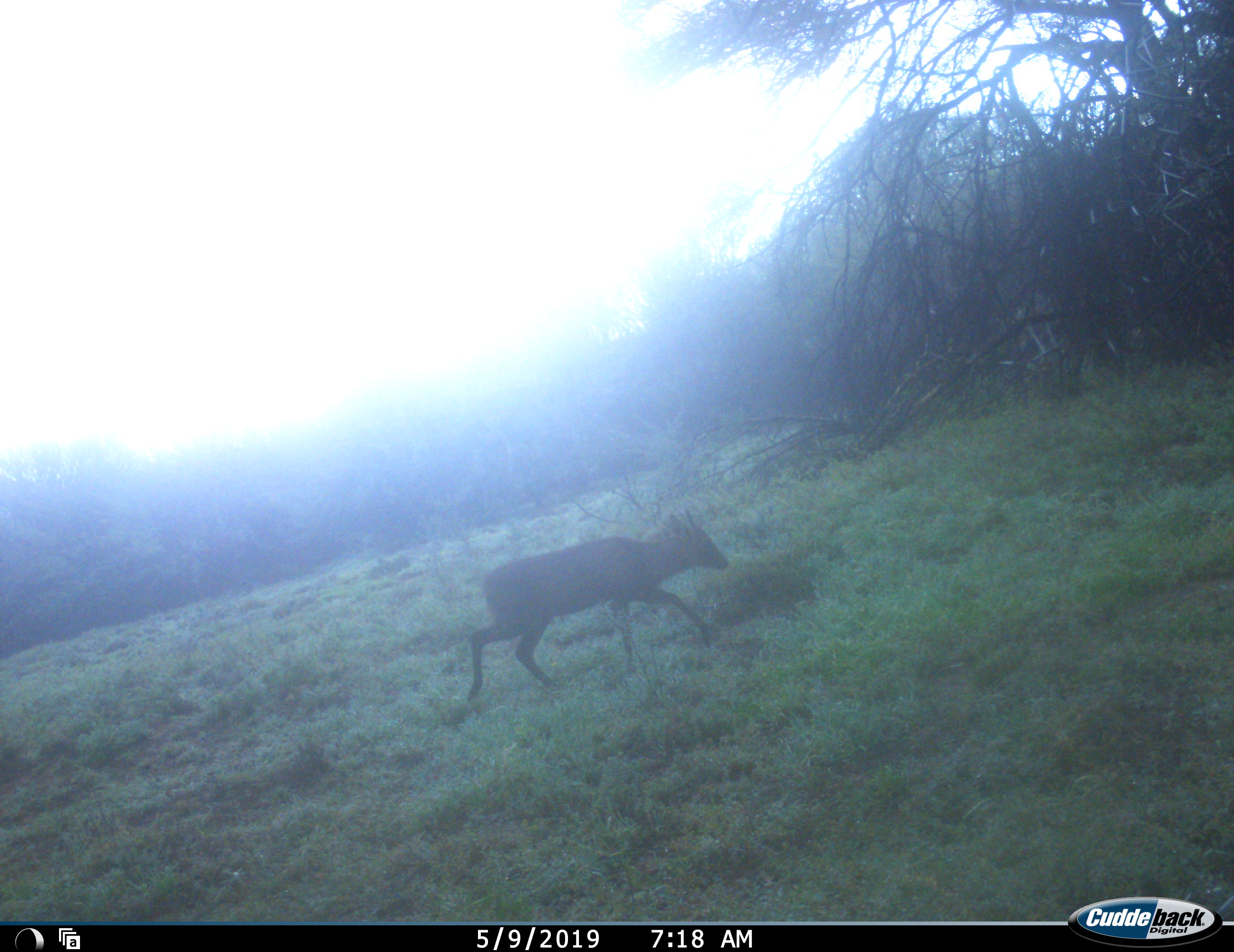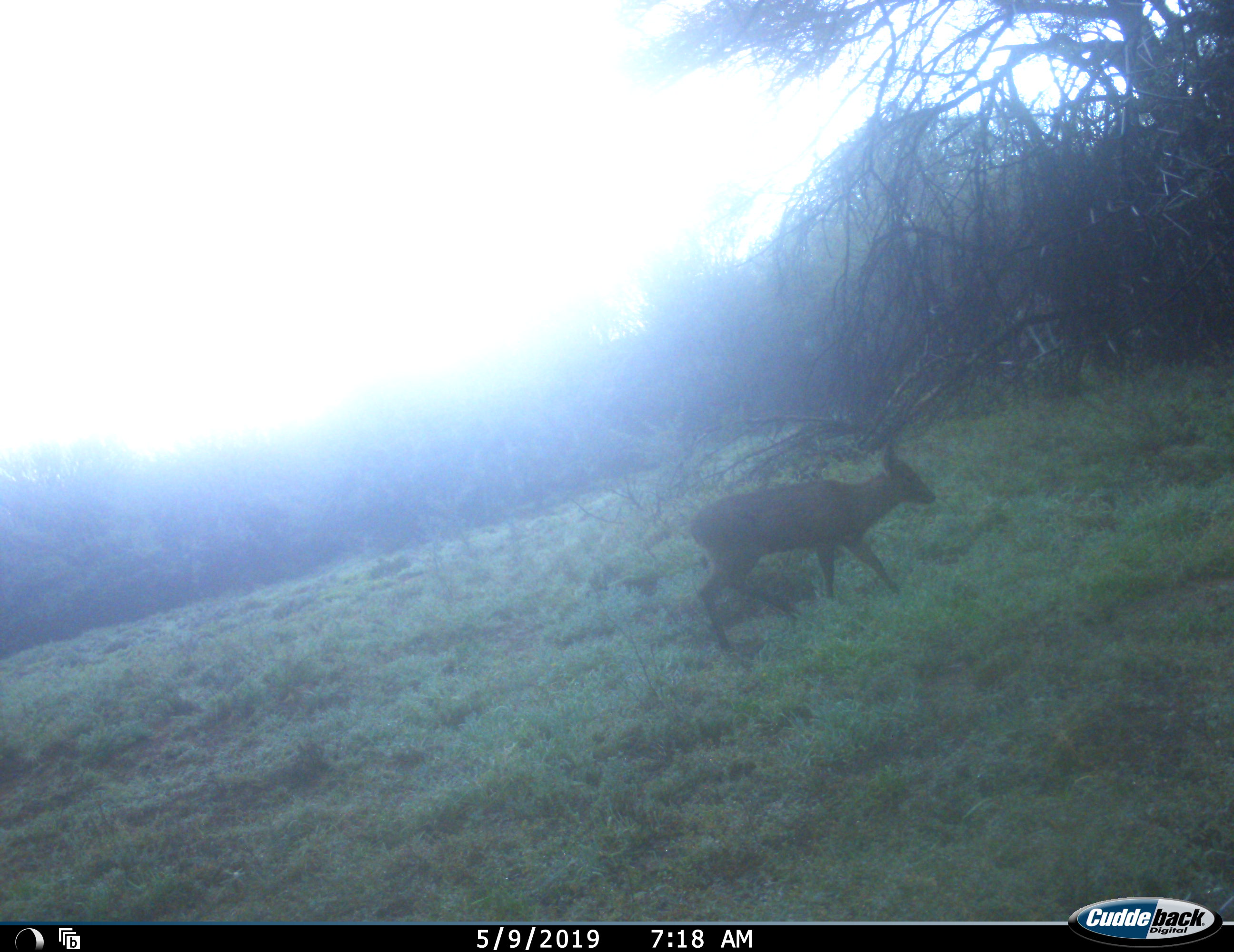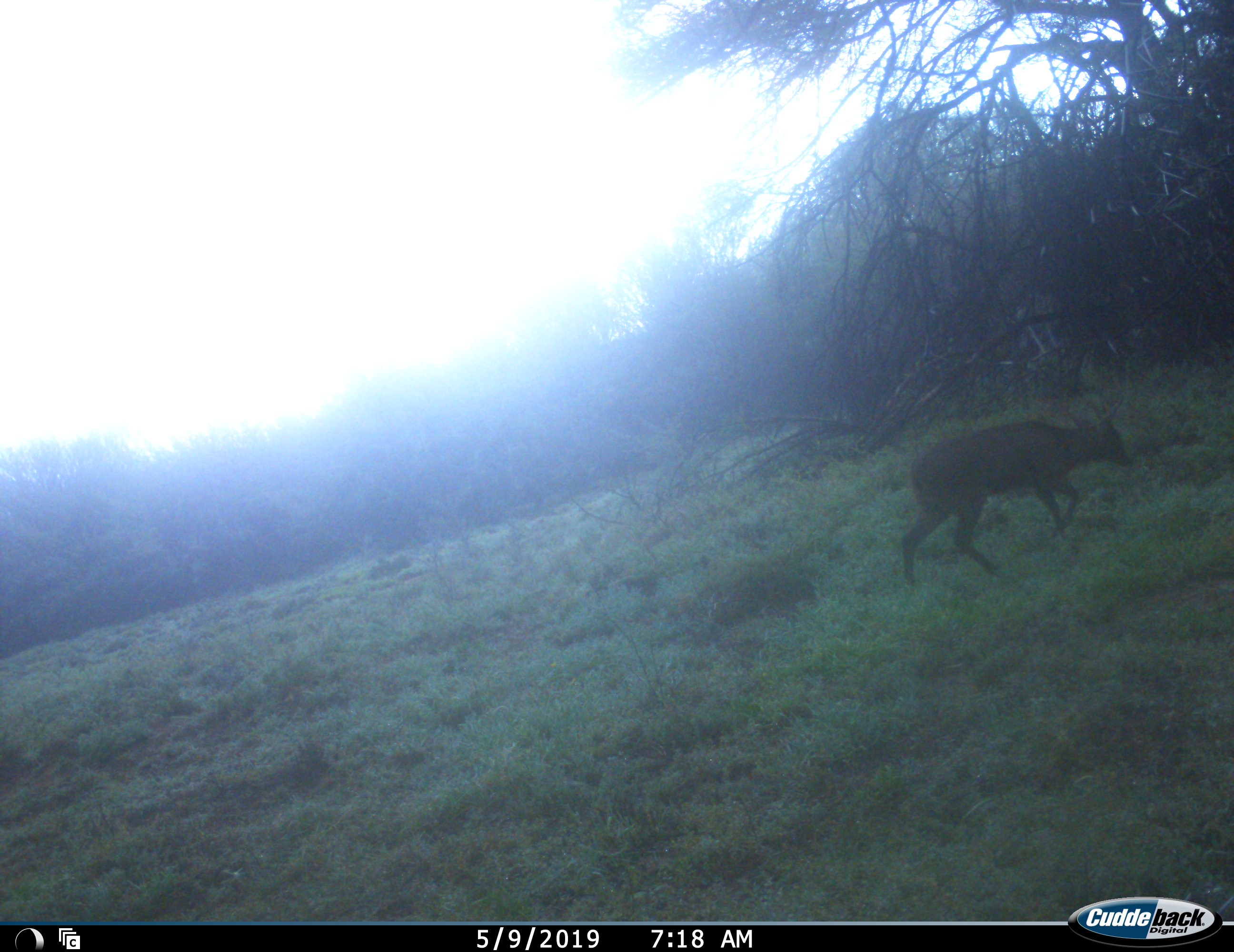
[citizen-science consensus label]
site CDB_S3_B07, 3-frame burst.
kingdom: Animalia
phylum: Chordata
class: Mammalia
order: Artiodactyla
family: Bovidae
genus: Sylvicapra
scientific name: Sylvicapra grimmia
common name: common duiker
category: duikercommongrey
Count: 1.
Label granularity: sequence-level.